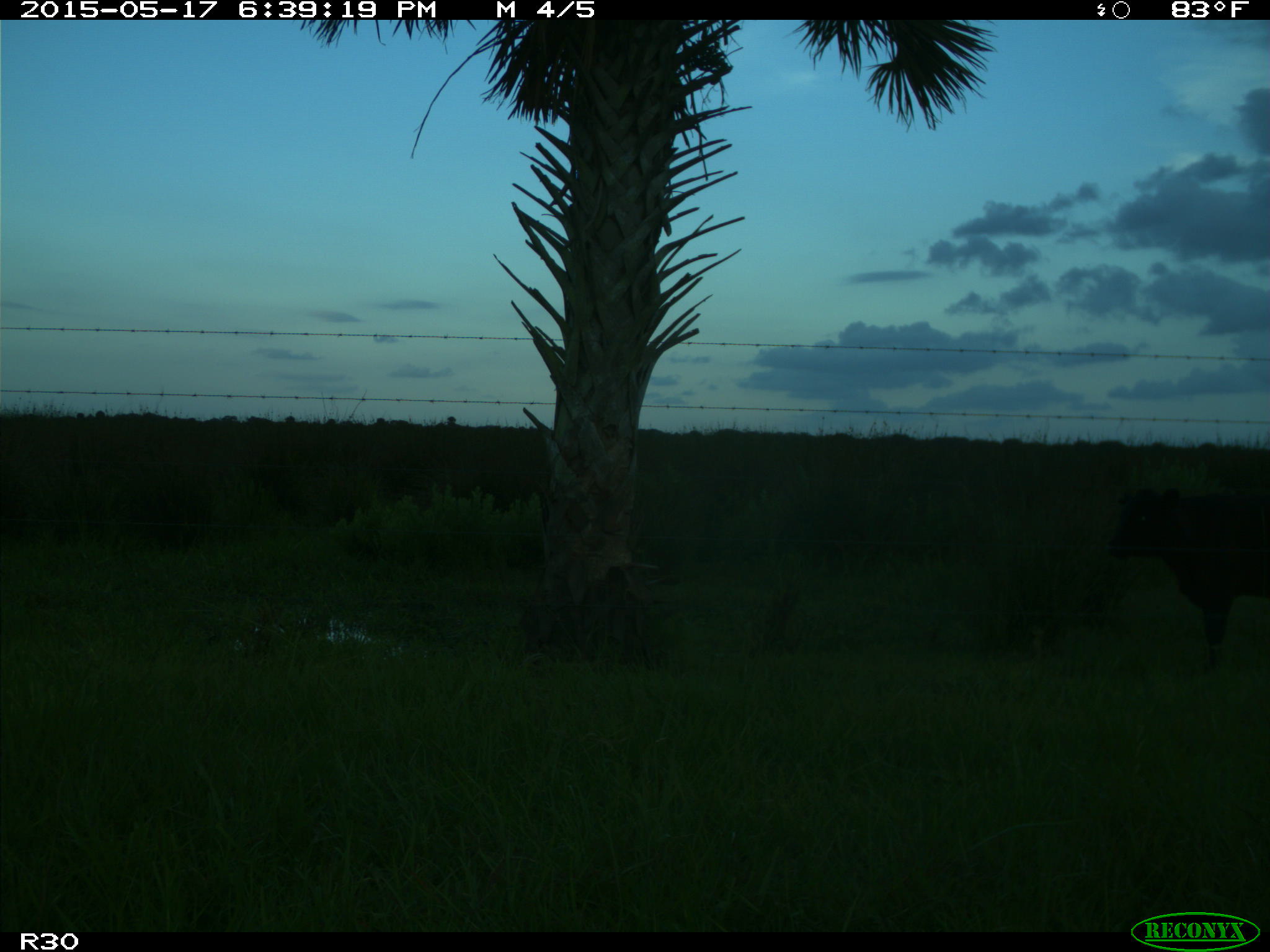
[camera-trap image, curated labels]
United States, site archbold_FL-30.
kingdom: Animalia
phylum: Chordata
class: Mammalia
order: Artiodactyla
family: Bovidae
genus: Bos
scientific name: Bos taurus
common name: domestic cow